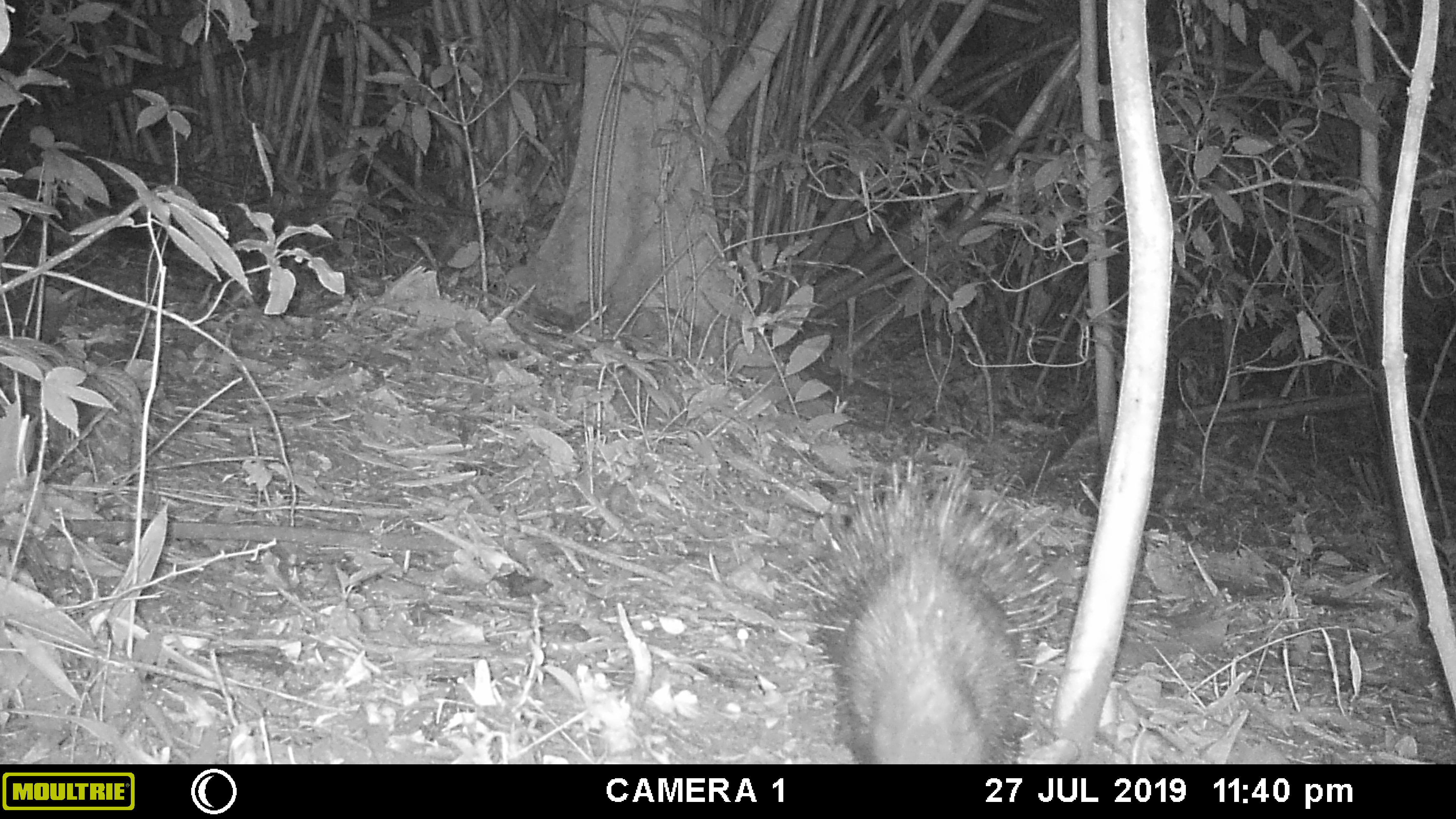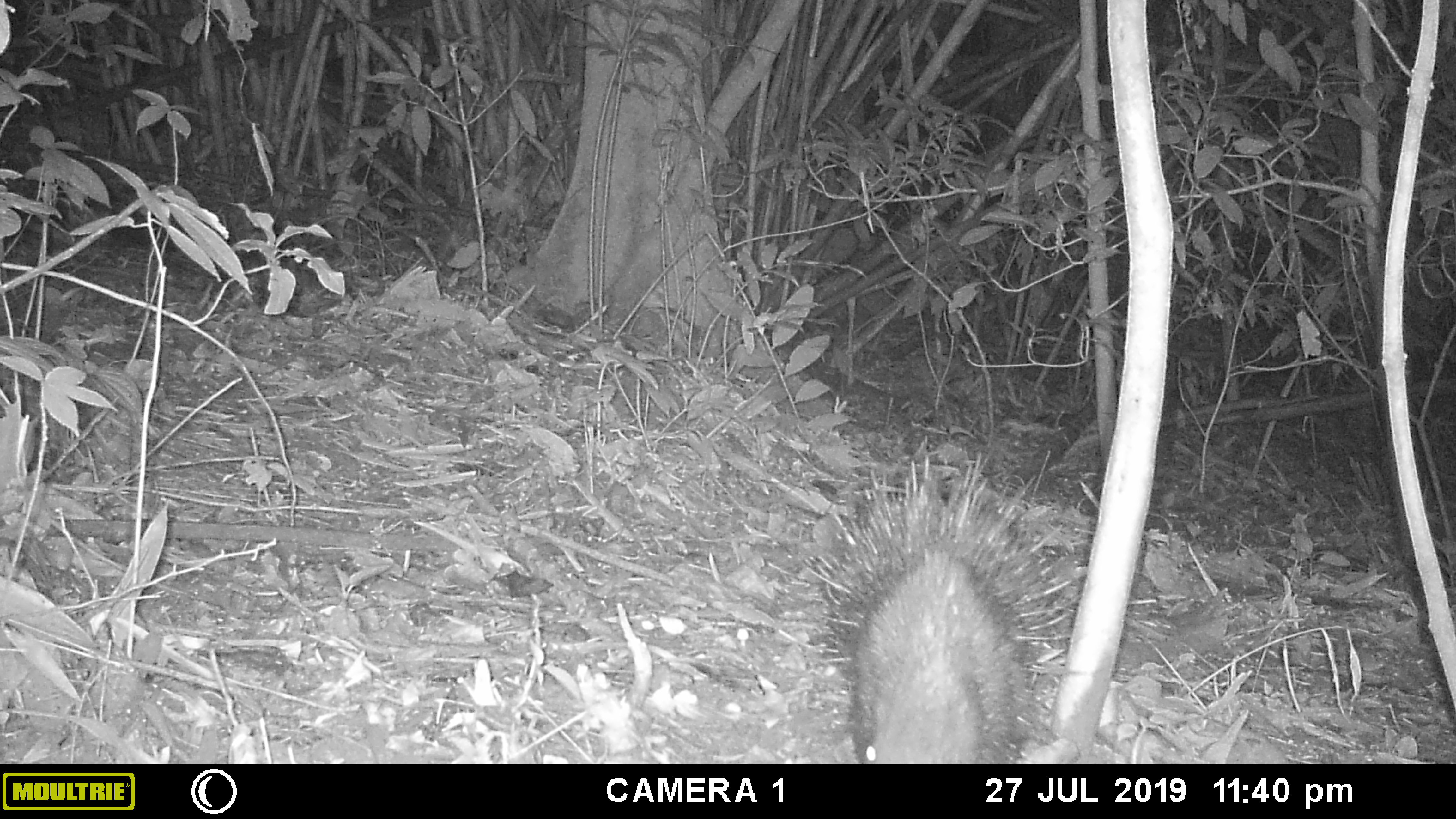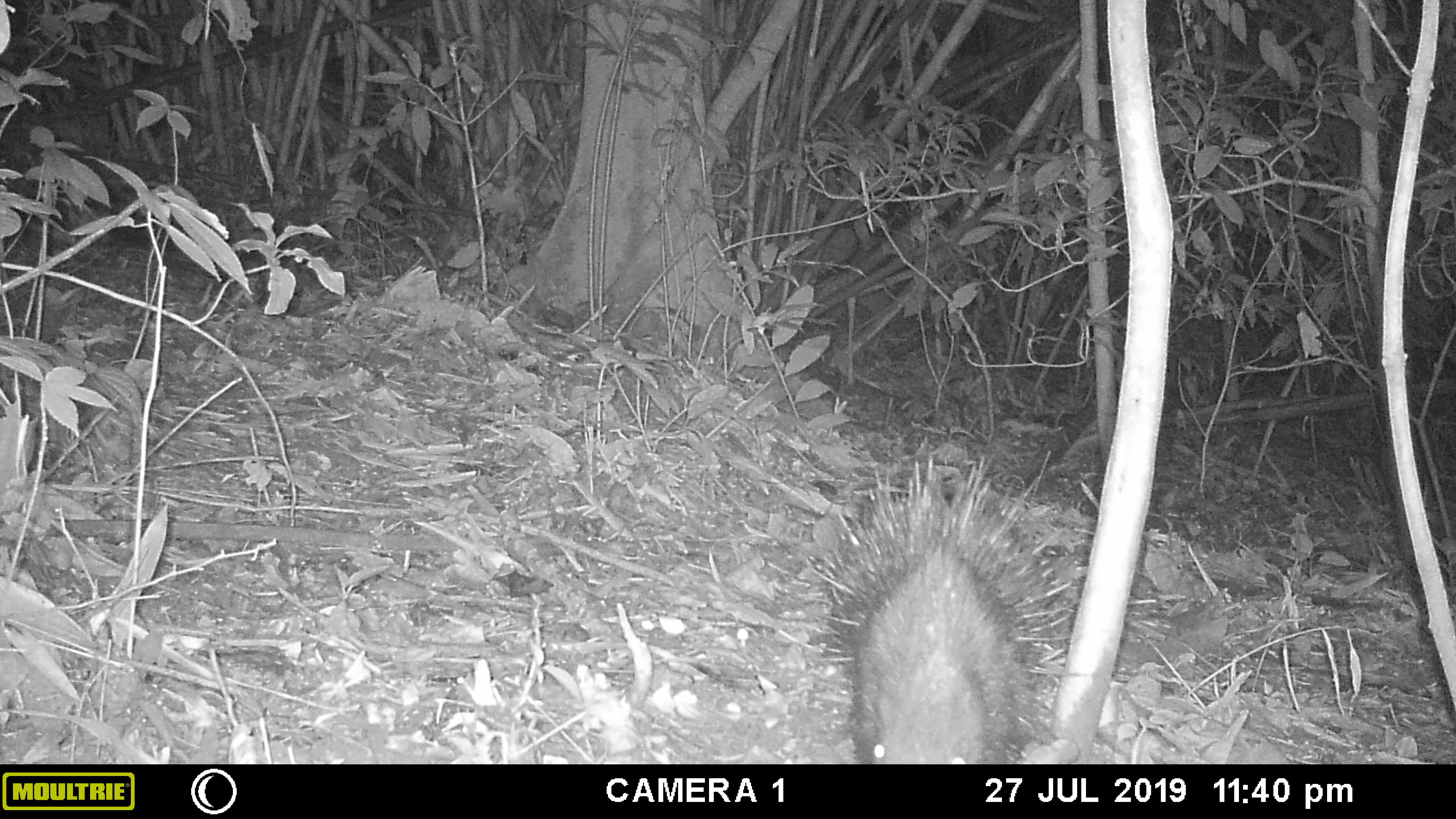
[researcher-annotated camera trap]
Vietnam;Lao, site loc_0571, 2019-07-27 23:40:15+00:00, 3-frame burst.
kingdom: Animalia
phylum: Chordata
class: Mammalia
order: Rodentia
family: Hystricidae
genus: Hystrix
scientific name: Hystrix brachyura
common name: malayan porcupine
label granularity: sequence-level